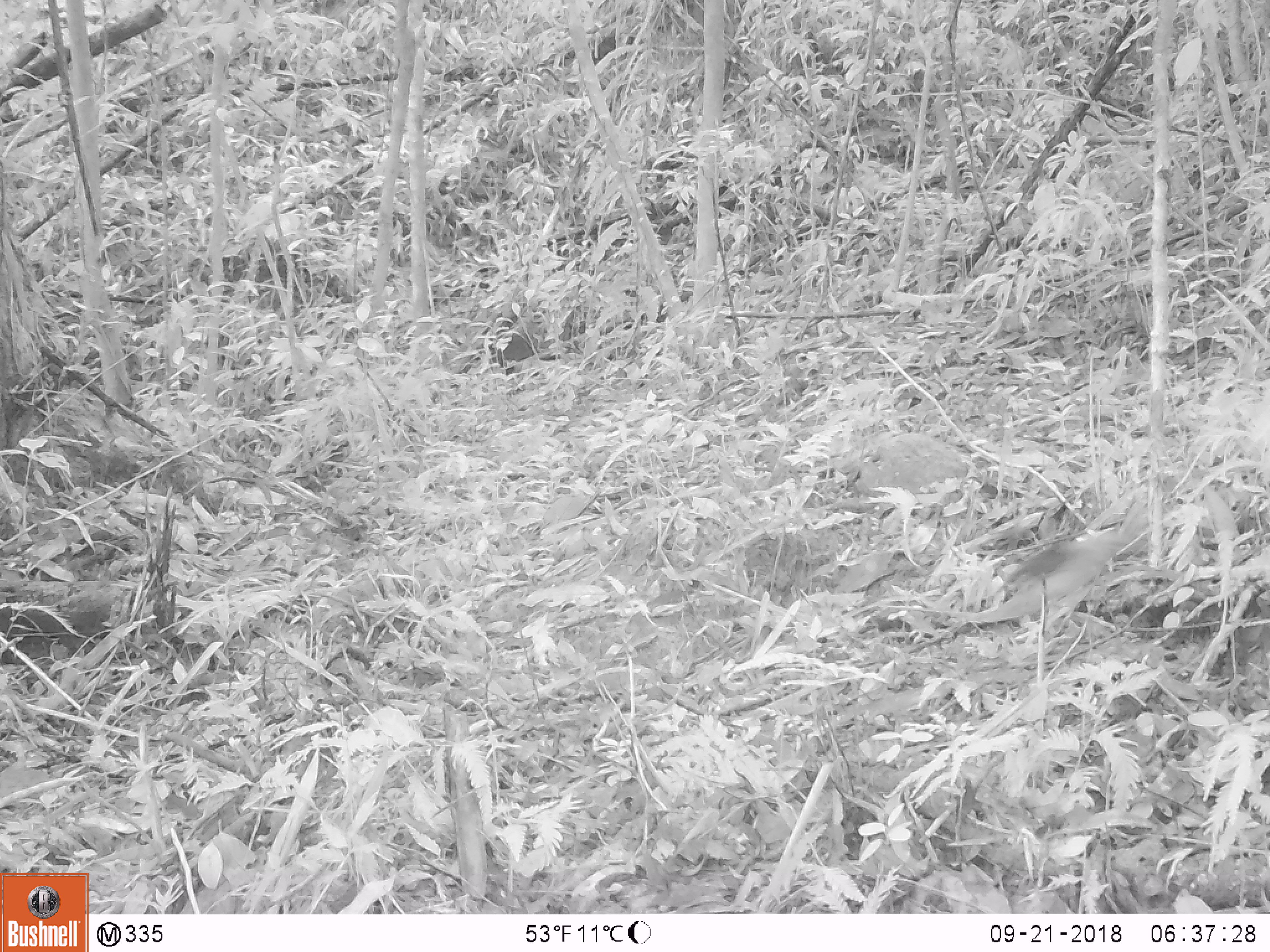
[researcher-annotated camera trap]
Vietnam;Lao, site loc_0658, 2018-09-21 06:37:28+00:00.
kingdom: Animalia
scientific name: Animalia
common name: animal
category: unidentified animal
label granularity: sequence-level